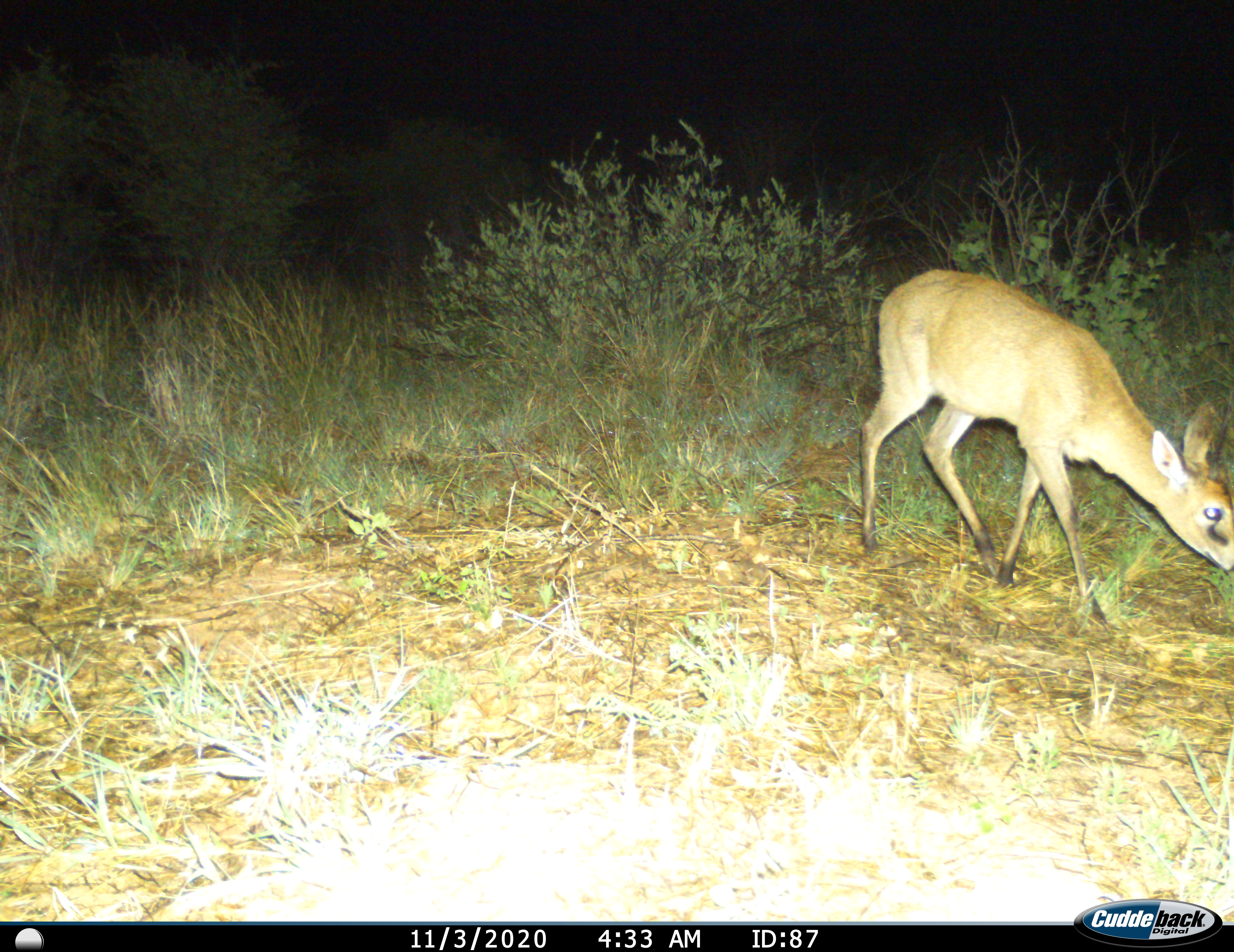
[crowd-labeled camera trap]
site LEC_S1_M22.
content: unidentified animal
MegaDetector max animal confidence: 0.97